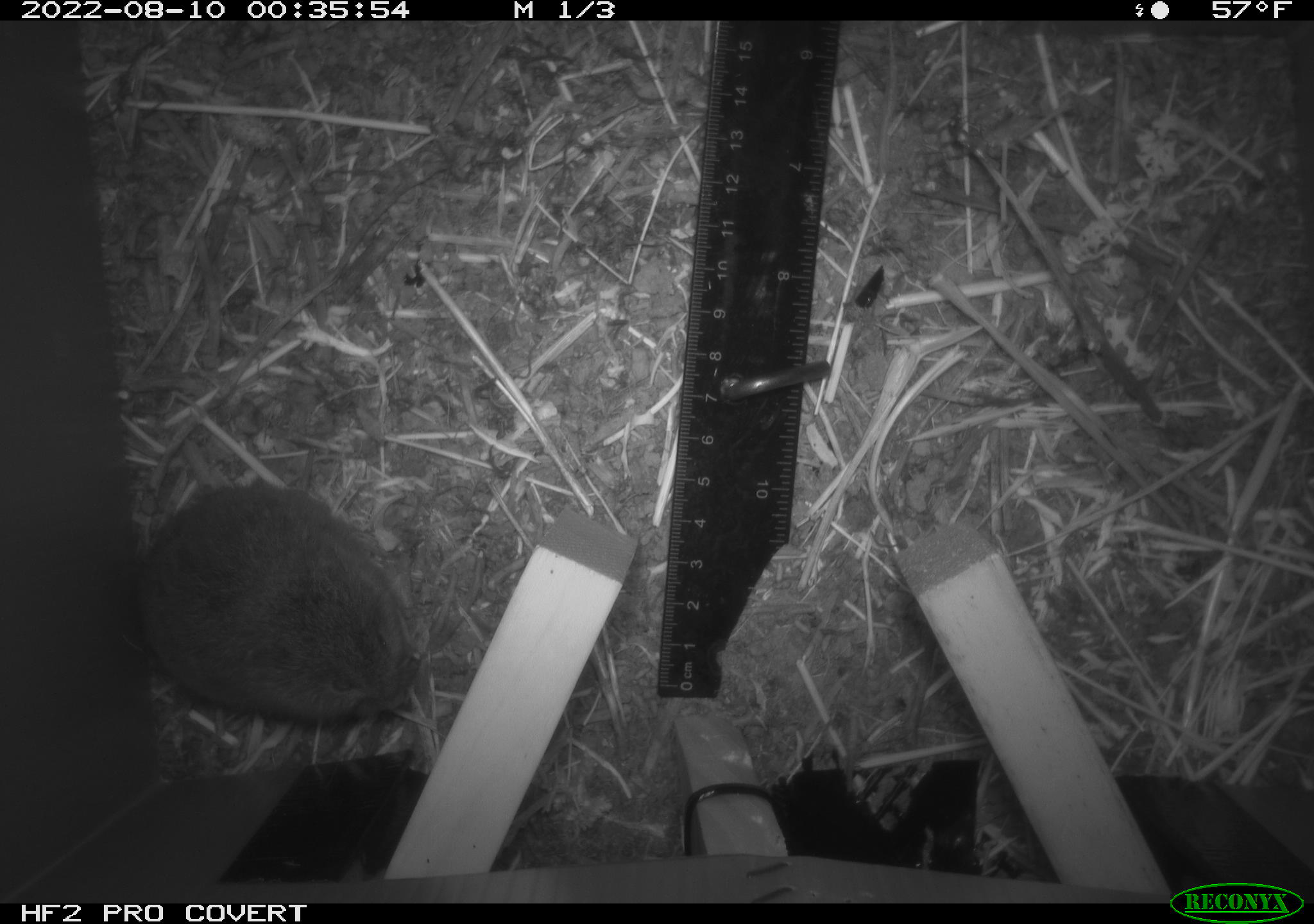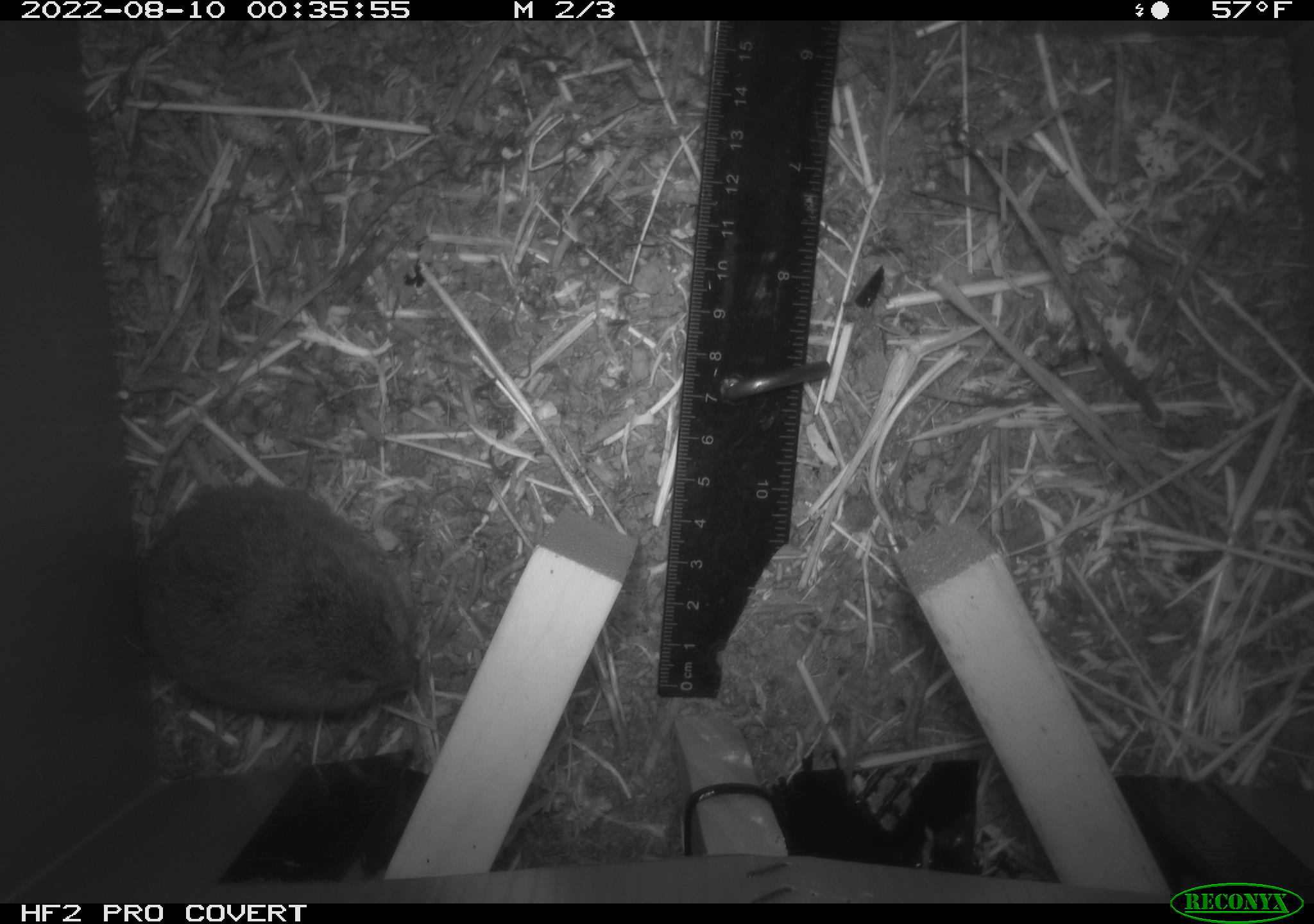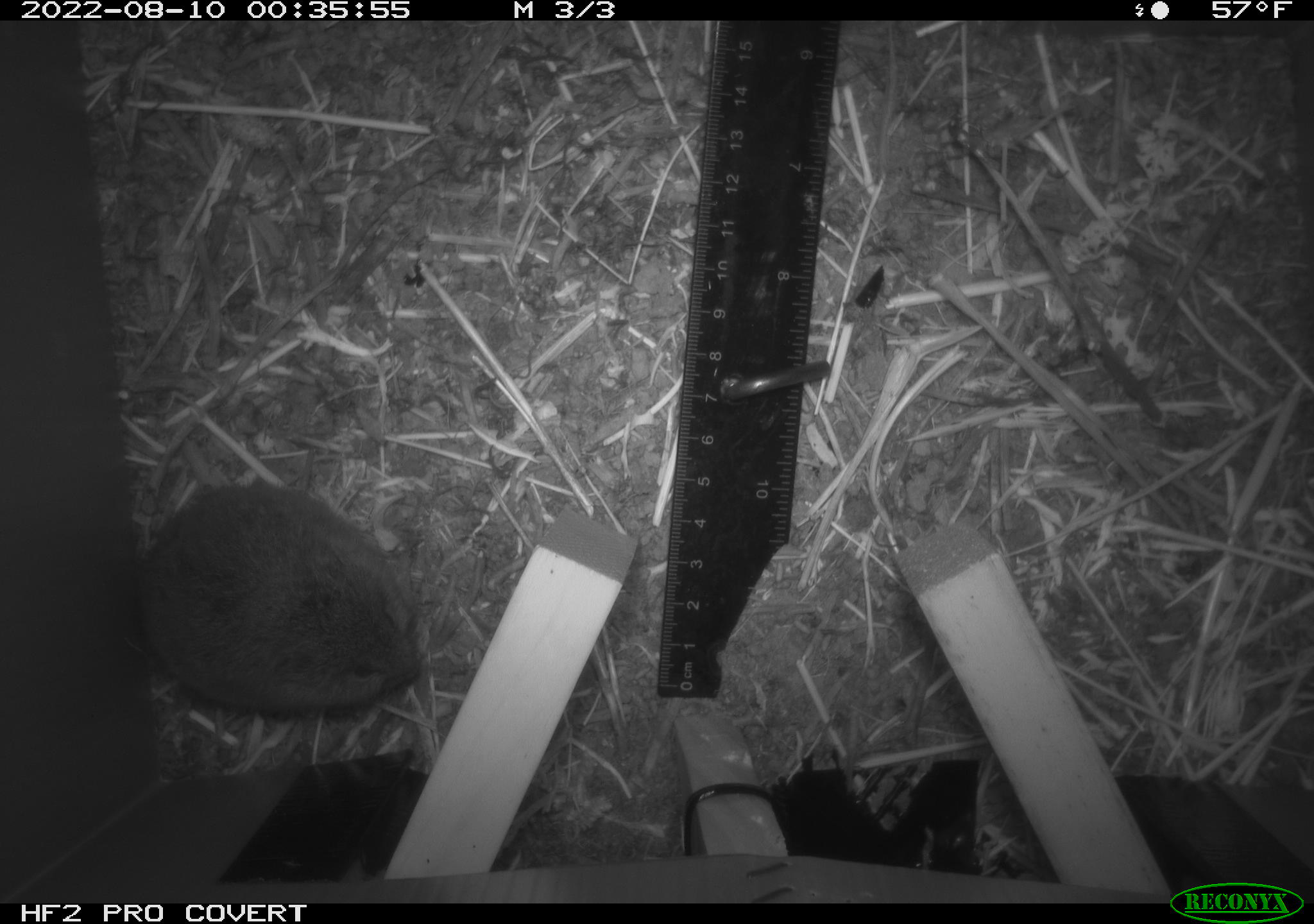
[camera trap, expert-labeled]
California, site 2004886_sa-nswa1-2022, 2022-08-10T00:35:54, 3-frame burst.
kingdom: Animalia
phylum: Chordata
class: Mammalia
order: Rodentia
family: Cricetidae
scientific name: Cricetidae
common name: hamsters, voles, lemmings, and allies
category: cricetidae family